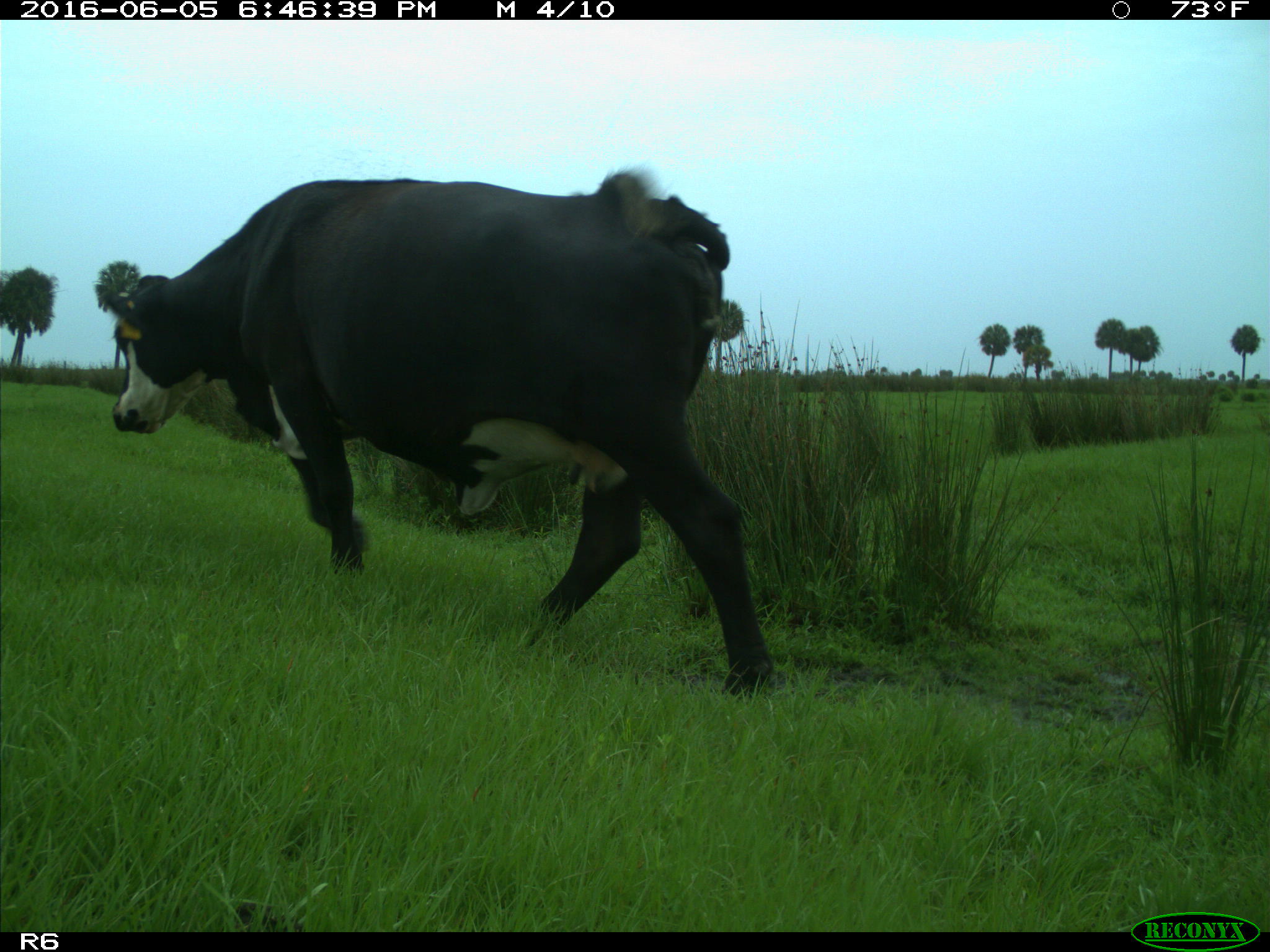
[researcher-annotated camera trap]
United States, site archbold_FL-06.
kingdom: Animalia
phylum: Chordata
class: Mammalia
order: Artiodactyla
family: Bovidae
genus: Bos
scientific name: Bos taurus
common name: domestic cow